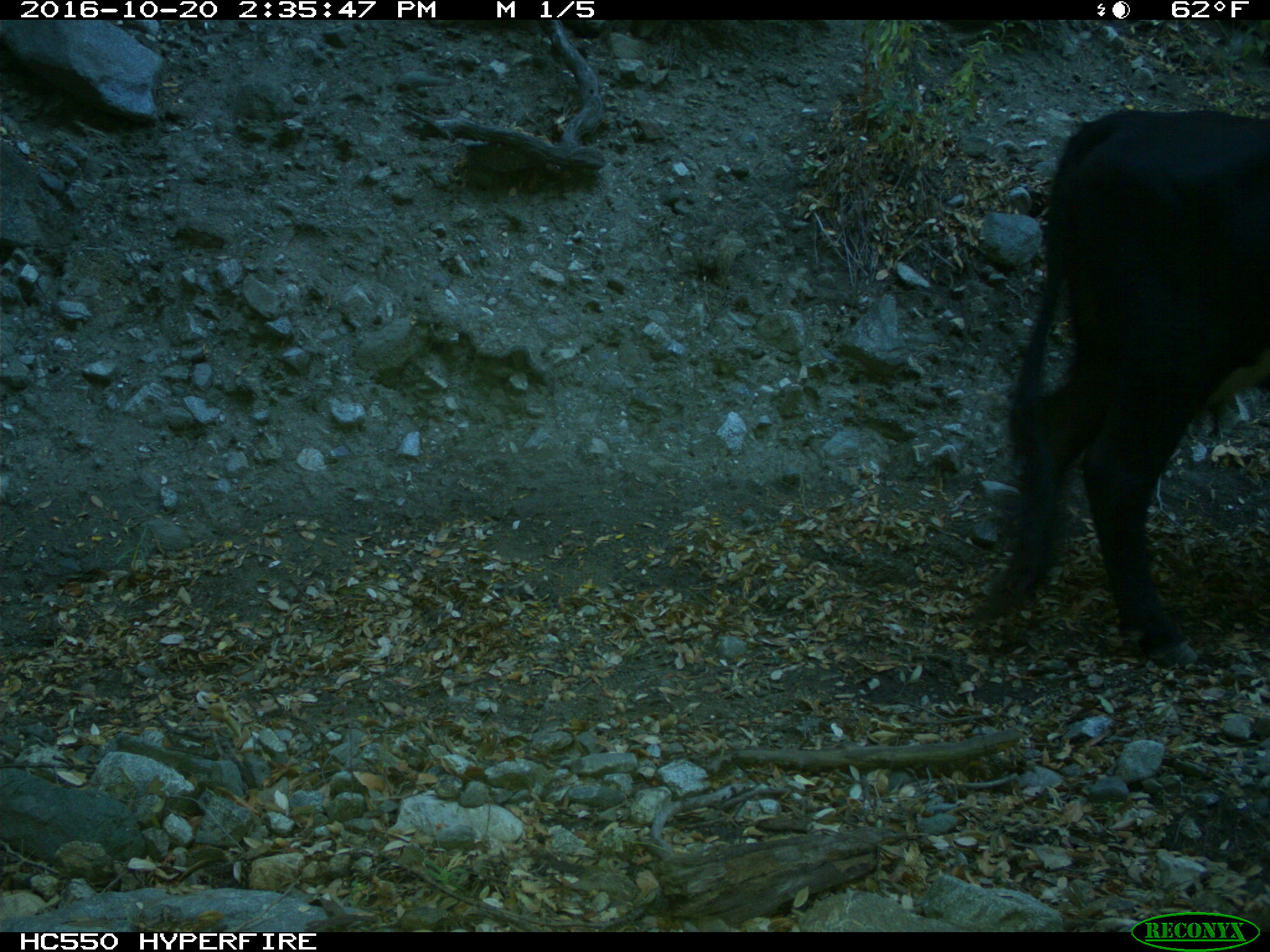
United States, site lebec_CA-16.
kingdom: Animalia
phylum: Chordata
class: Mammalia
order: Artiodactyla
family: Bovidae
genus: Bos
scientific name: Bos taurus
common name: domestic cow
Bos taurus (domestic cow).